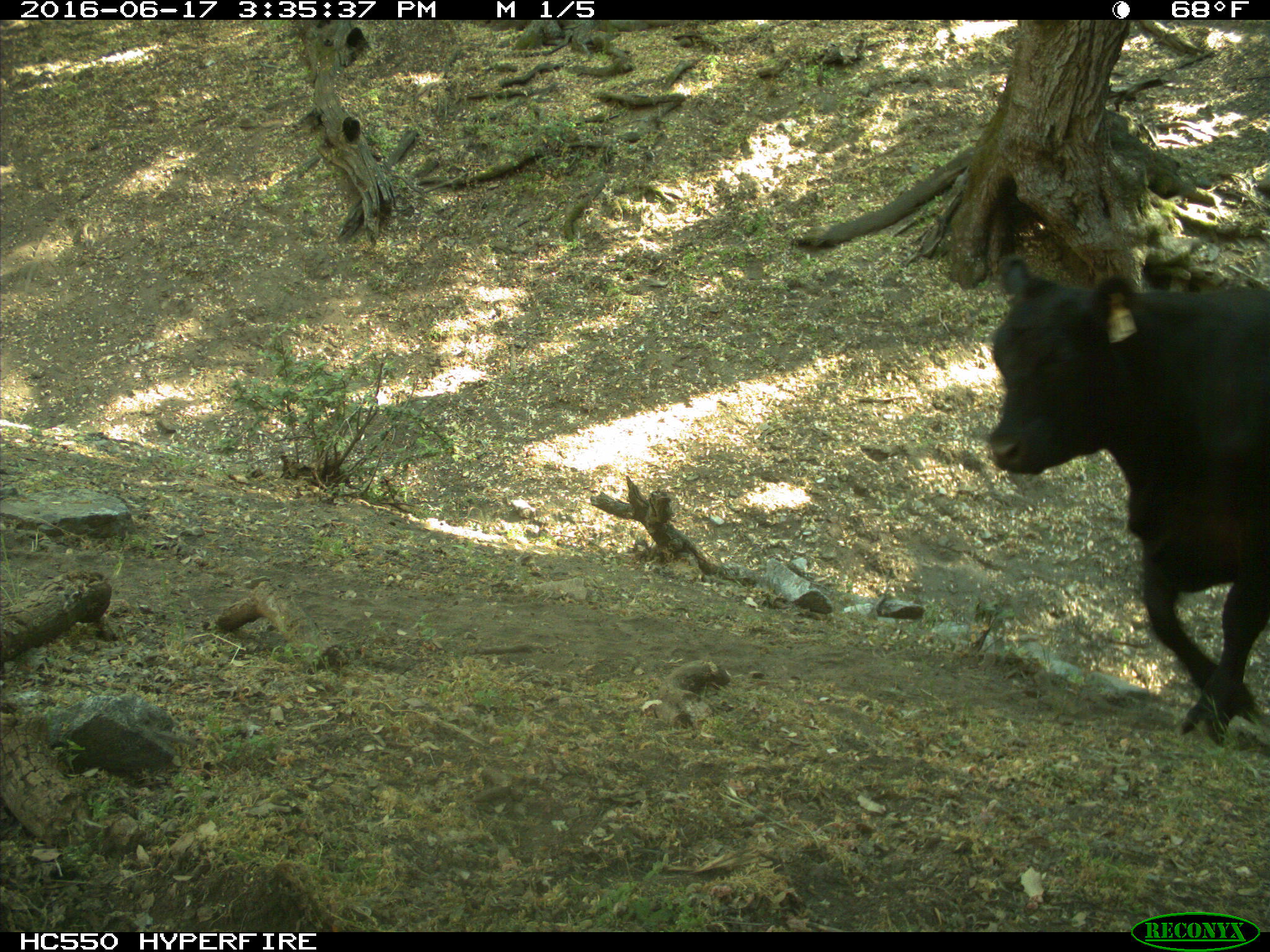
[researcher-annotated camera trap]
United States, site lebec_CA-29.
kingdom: Animalia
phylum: Chordata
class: Mammalia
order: Artiodactyla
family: Bovidae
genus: Bos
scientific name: Bos taurus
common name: domestic cow